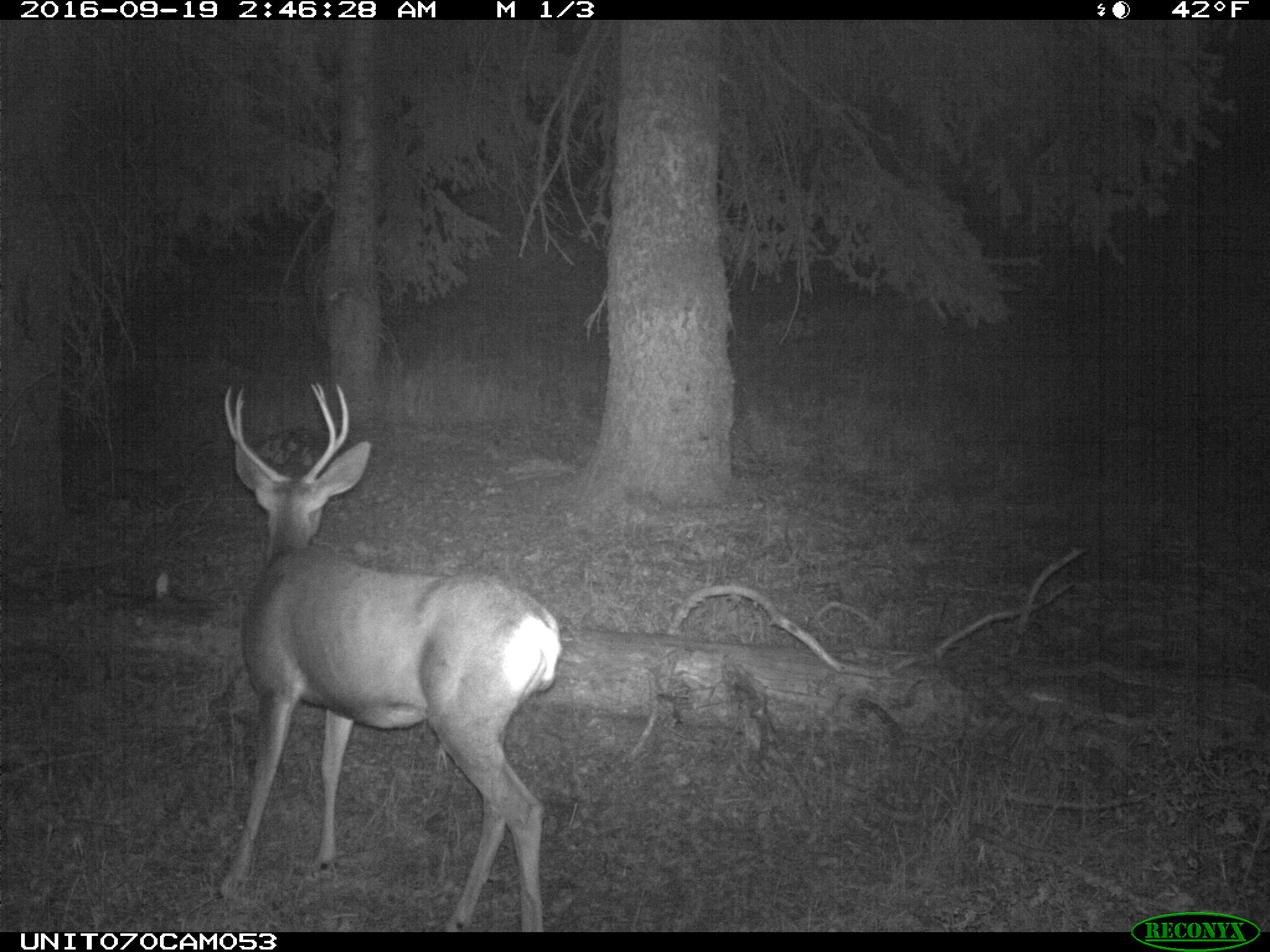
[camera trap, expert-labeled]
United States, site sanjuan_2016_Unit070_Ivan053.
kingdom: Animalia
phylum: Chordata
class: Mammalia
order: Artiodactyla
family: Cervidae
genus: Odocoileus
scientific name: Odocoileus hemionus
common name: mule deer